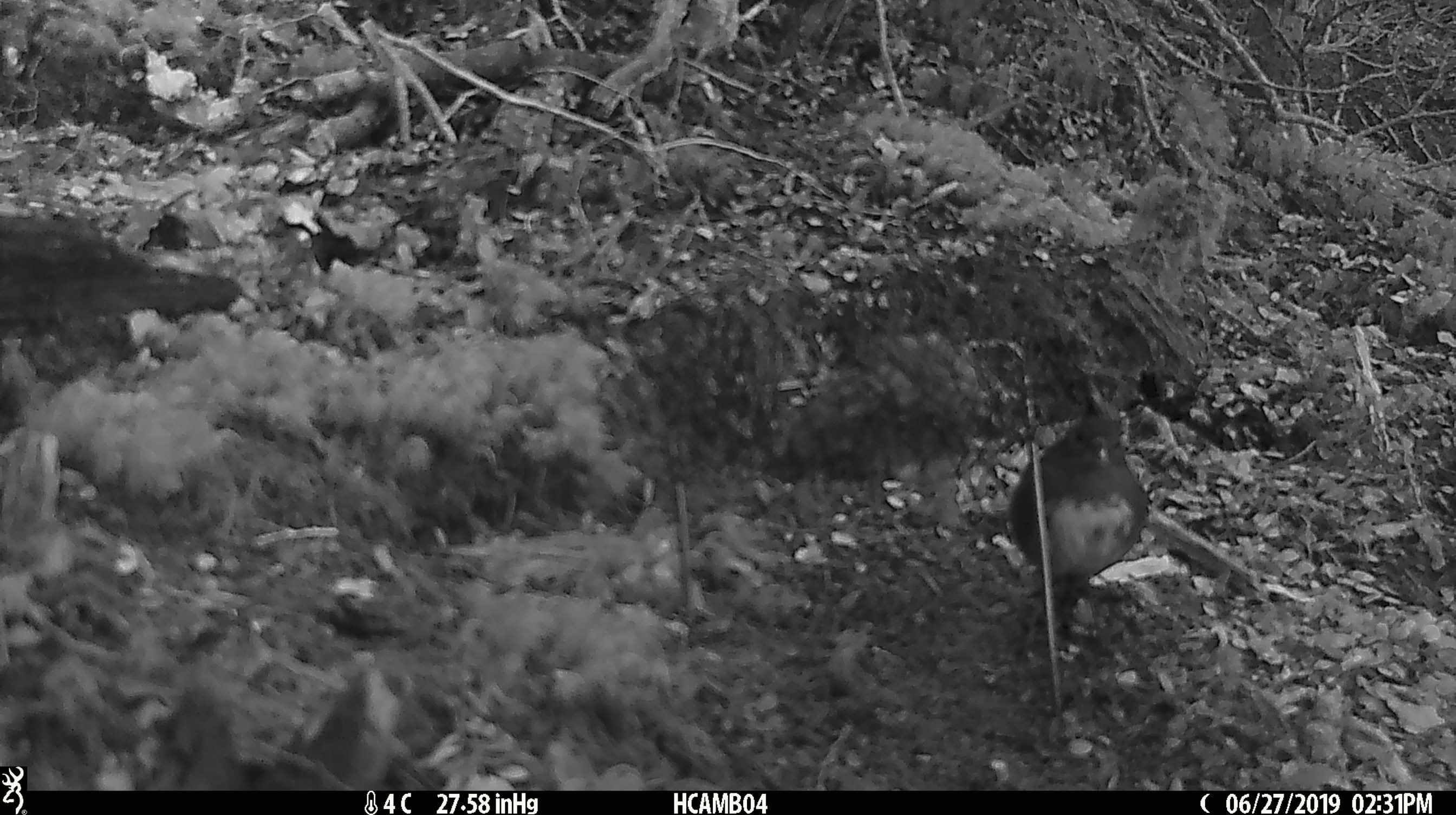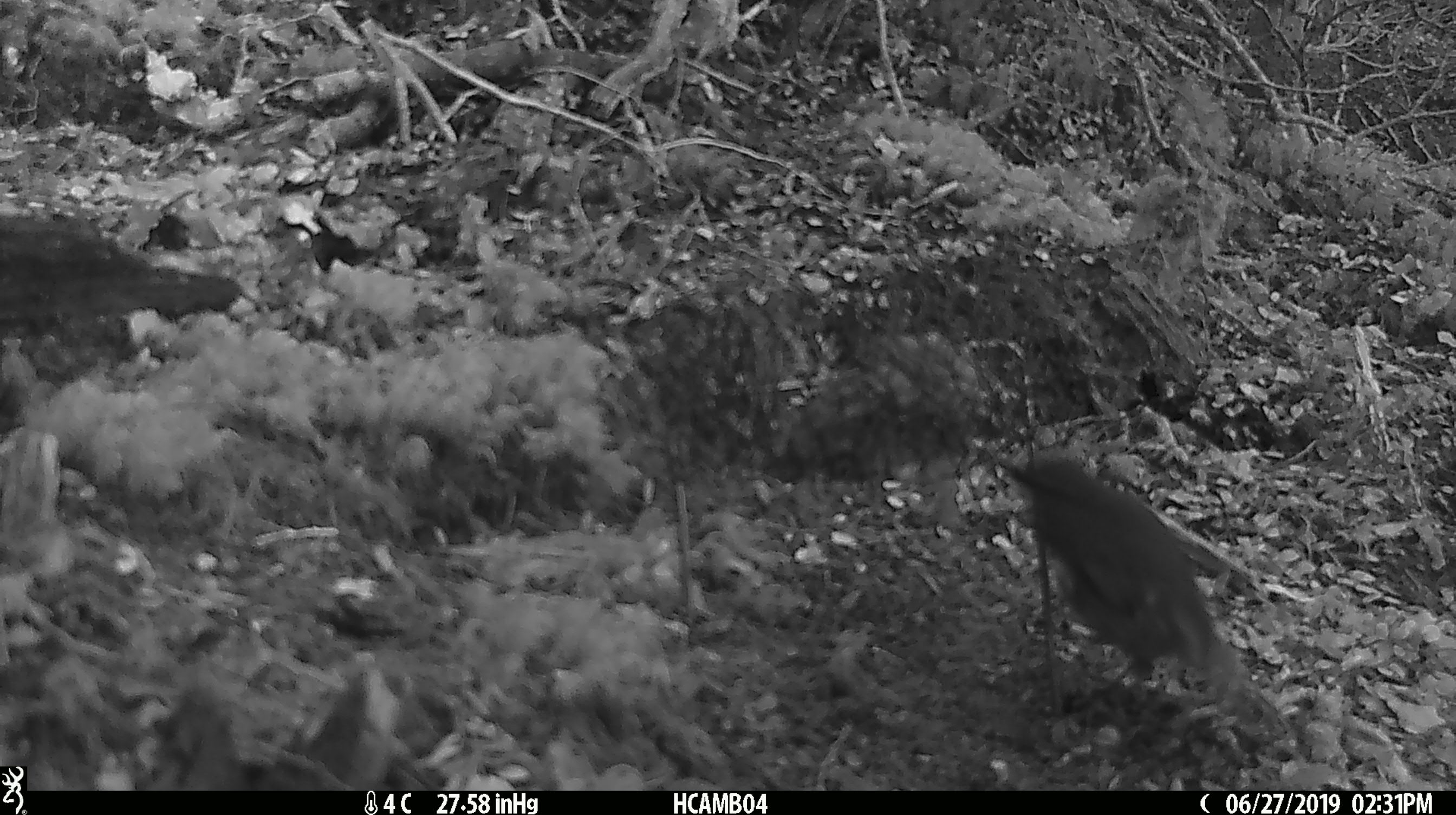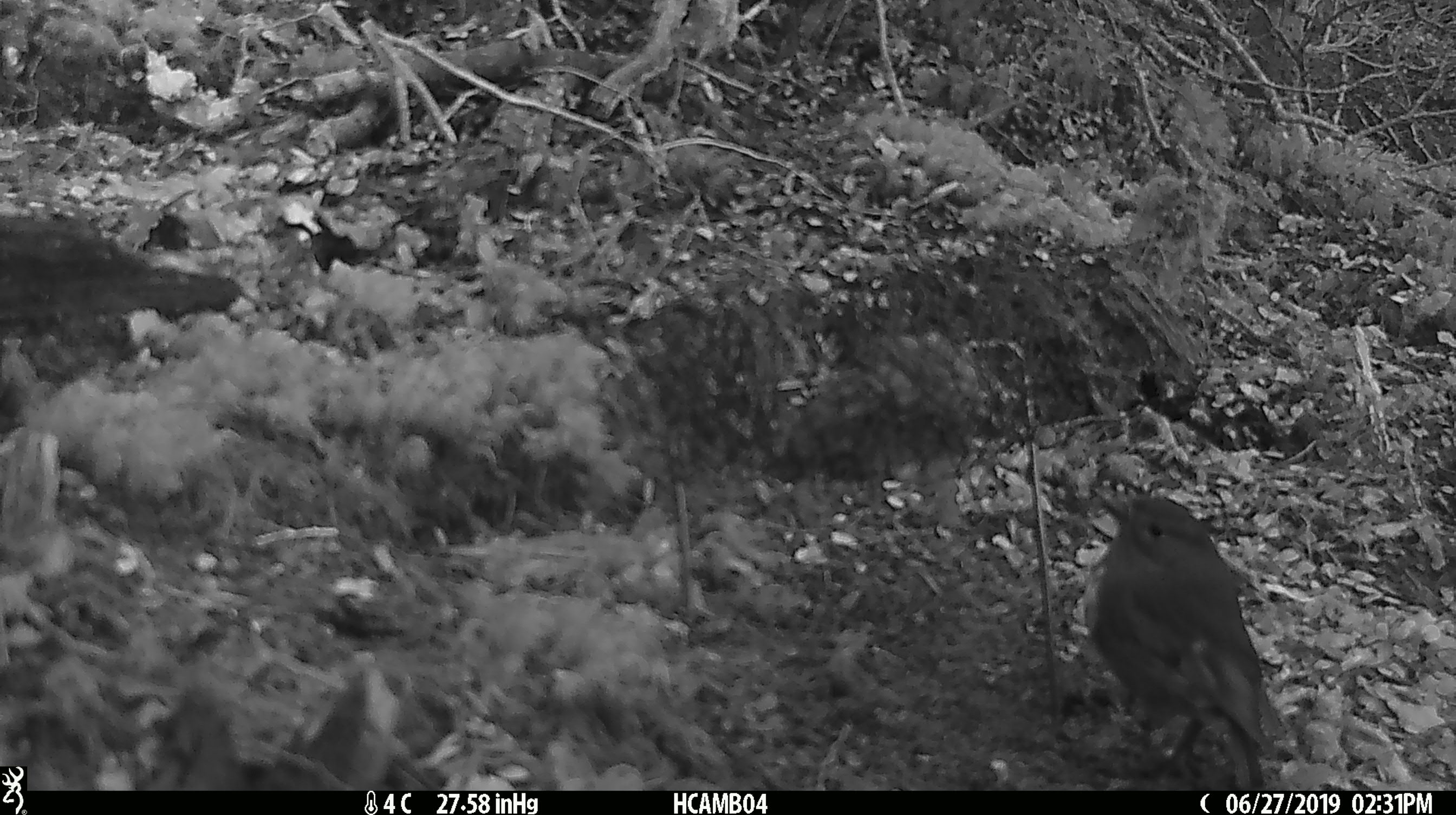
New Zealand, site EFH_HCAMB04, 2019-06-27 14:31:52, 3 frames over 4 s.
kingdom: Animalia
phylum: Chordata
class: Aves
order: Passeriformes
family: Petroicidae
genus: Petroica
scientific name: Petroica australis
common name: new zealand robin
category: robin